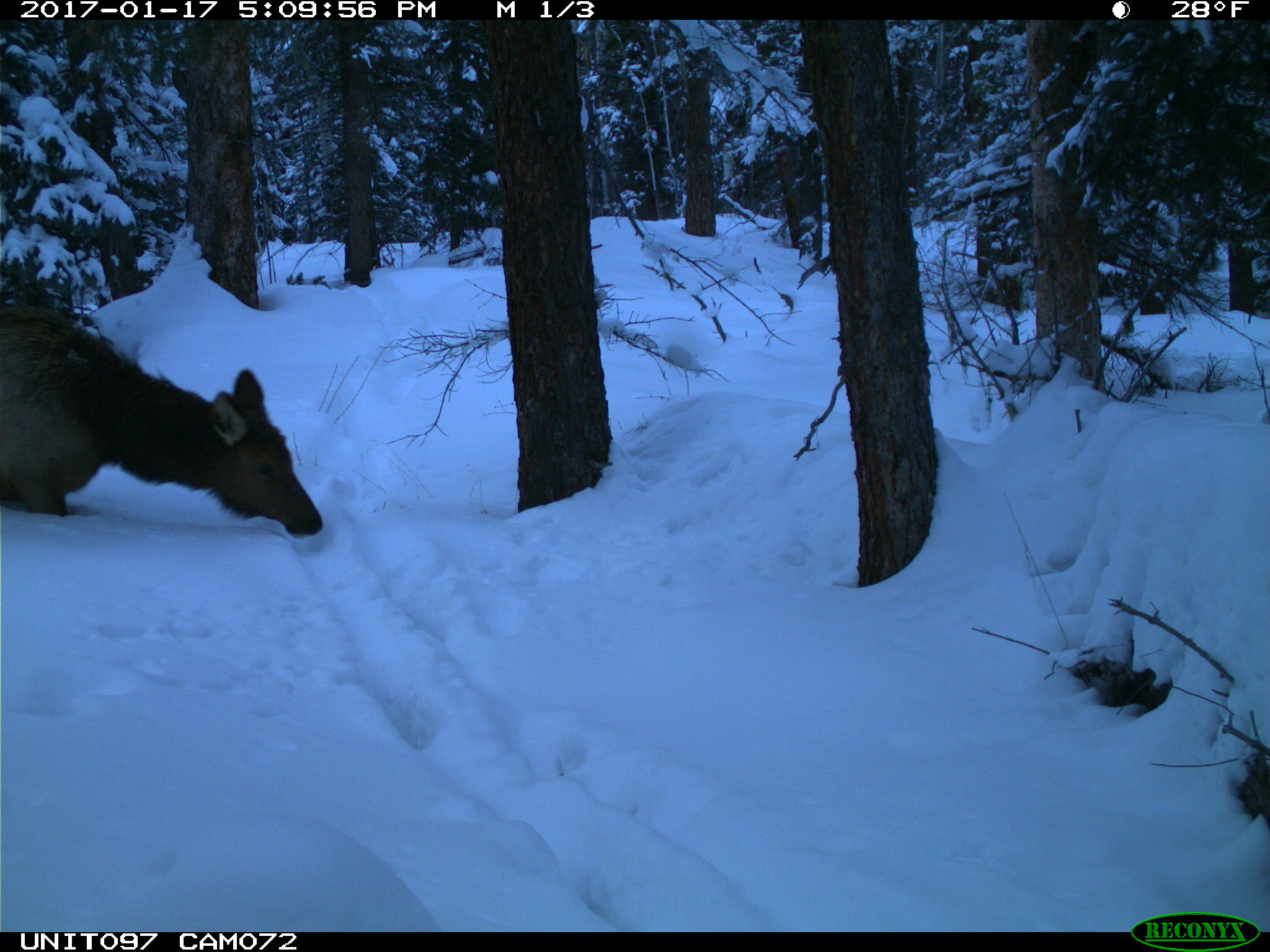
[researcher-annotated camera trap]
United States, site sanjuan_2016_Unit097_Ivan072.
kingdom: Animalia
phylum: Chordata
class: Mammalia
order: Artiodactyla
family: Cervidae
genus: Cervus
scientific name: Cervus elaphus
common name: red deer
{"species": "Cervus elaphus (red deer)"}